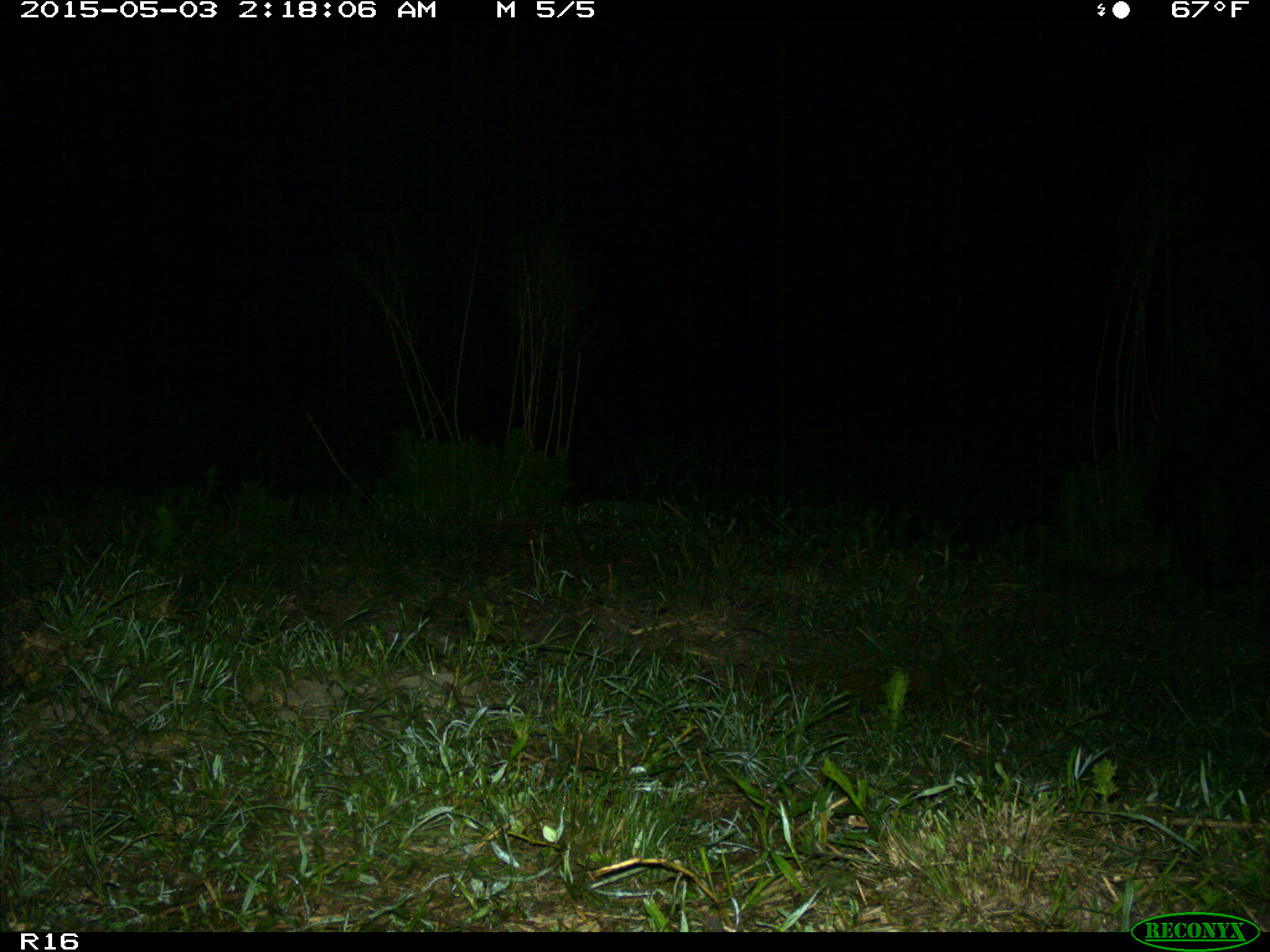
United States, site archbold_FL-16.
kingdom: Animalia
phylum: Chordata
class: Mammalia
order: Artiodactyla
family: Bovidae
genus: Bos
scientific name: Bos taurus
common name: domestic cow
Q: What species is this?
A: Bos taurus (domestic cow).